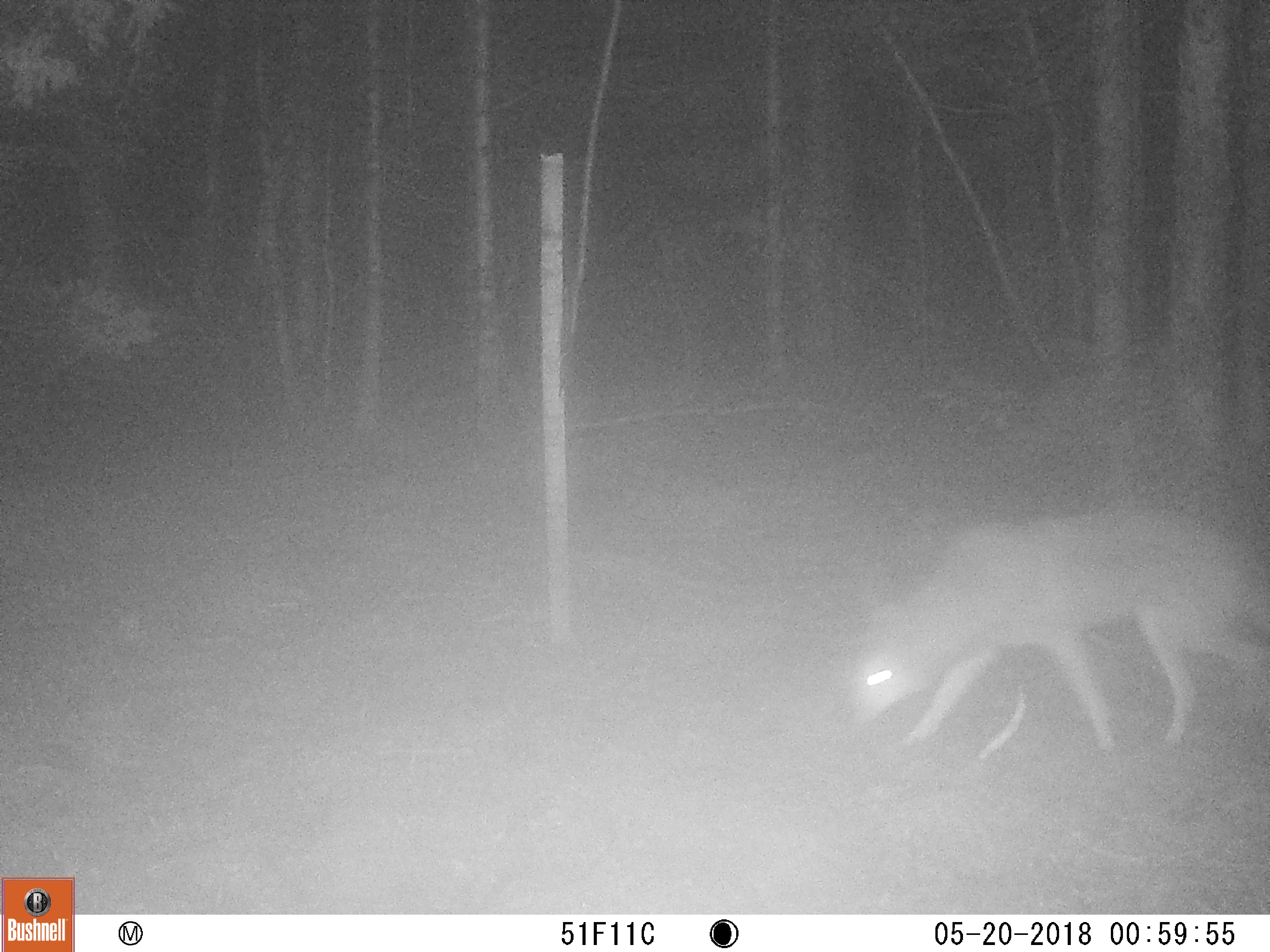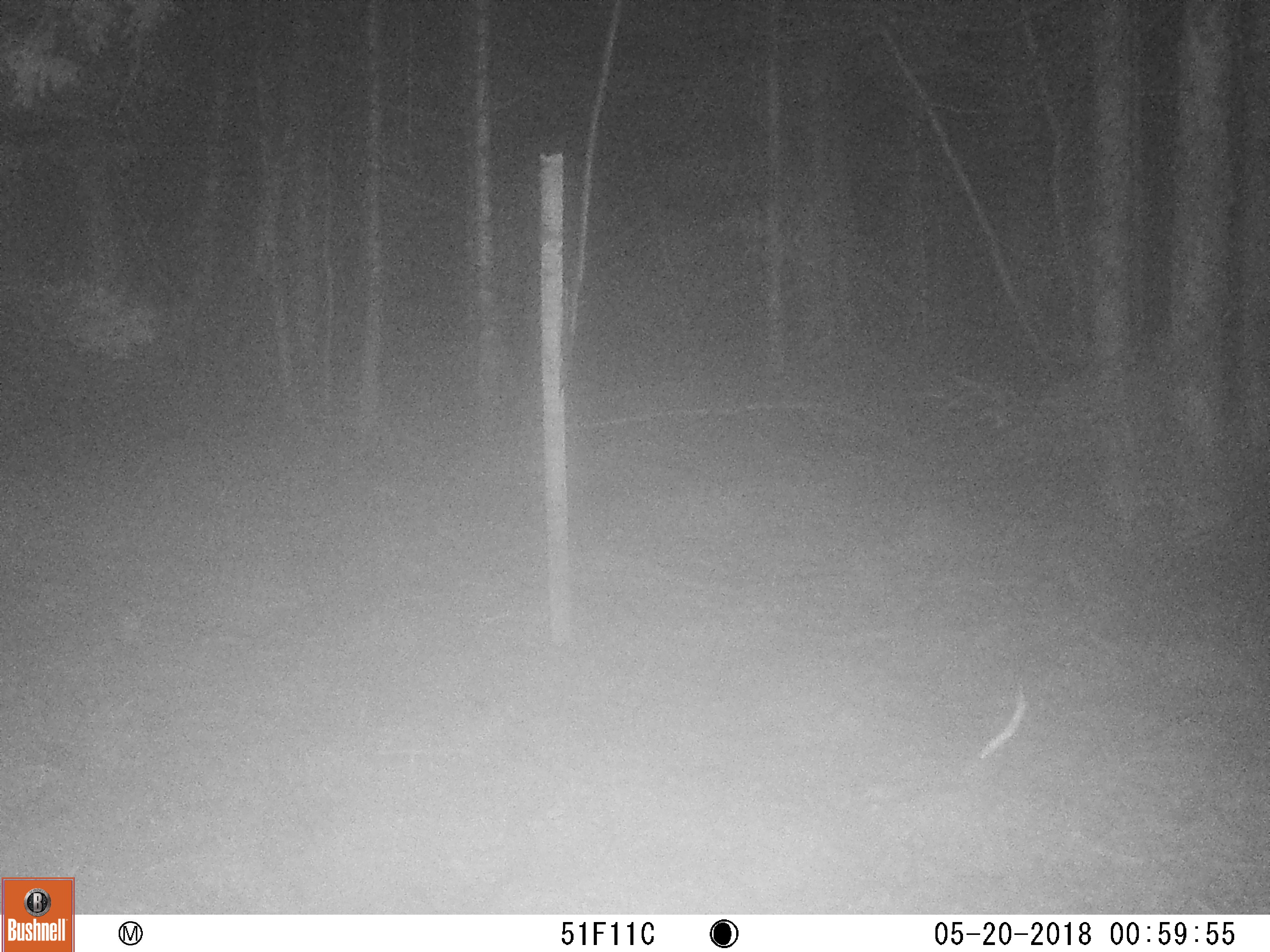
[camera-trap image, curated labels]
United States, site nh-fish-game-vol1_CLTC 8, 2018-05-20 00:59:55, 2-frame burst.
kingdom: Animalia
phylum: Chordata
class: Mammalia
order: Carnivora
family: Canidae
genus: Canis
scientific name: Canis latrans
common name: coyote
Coyote (Canis latrans).